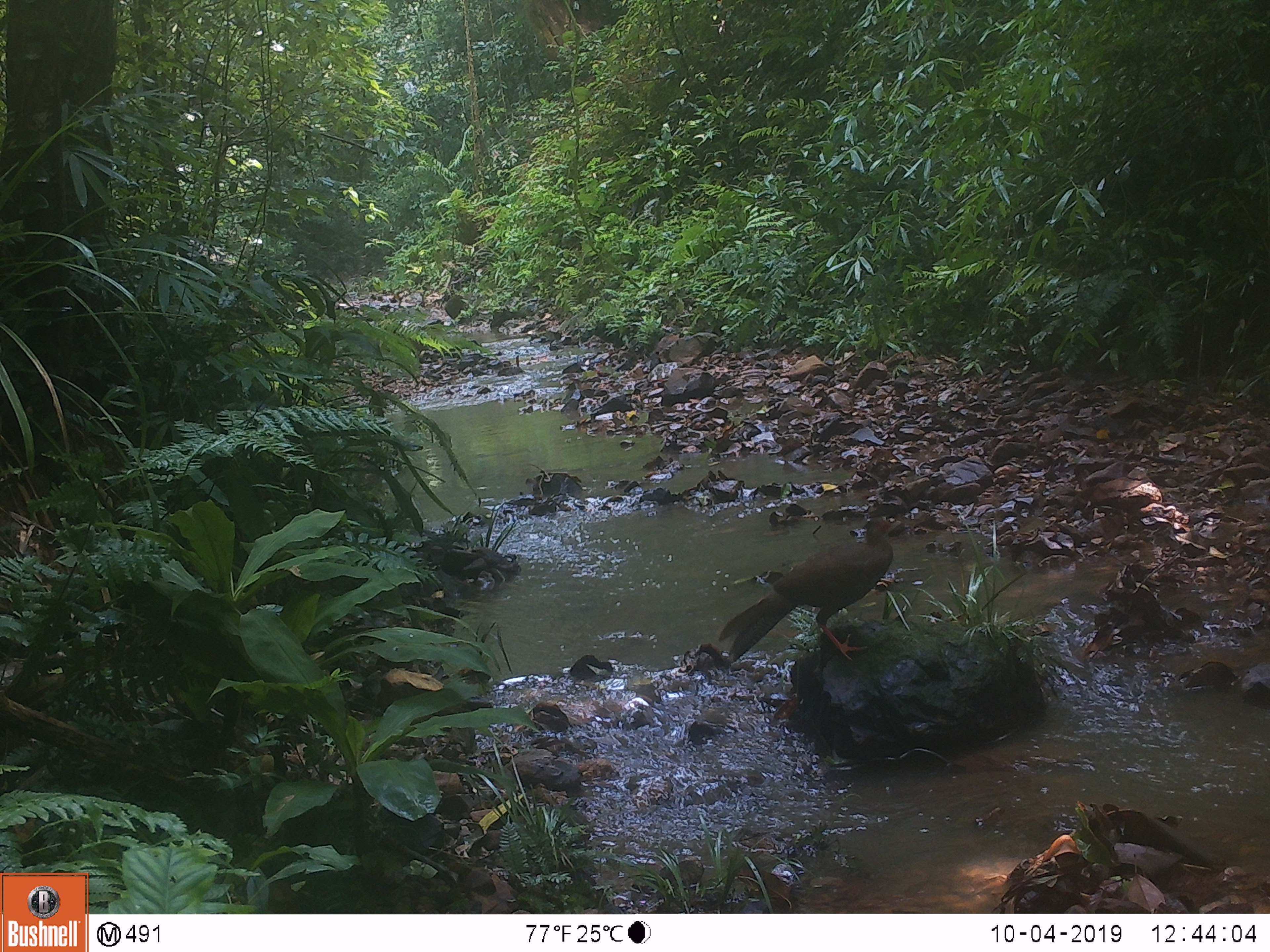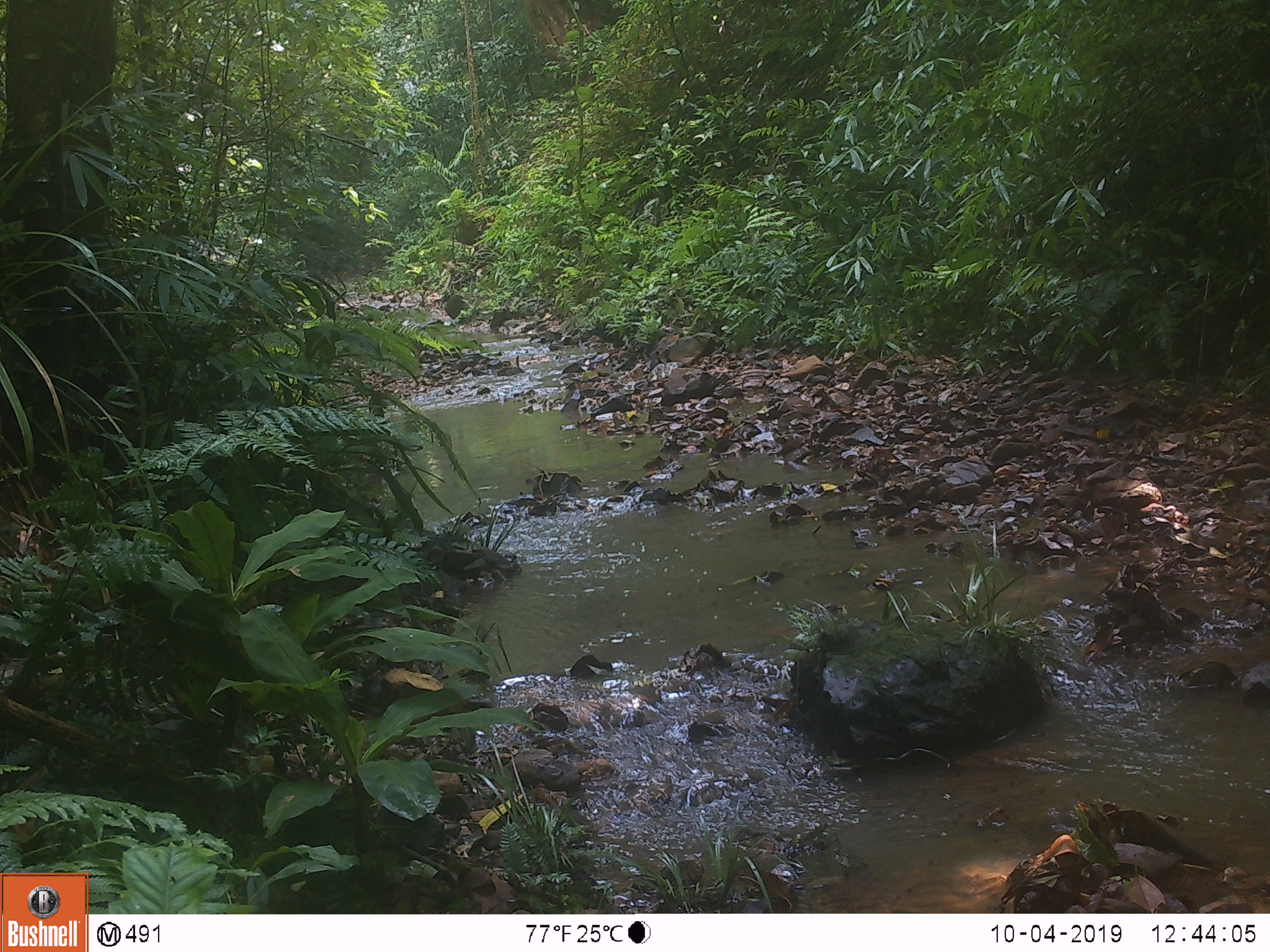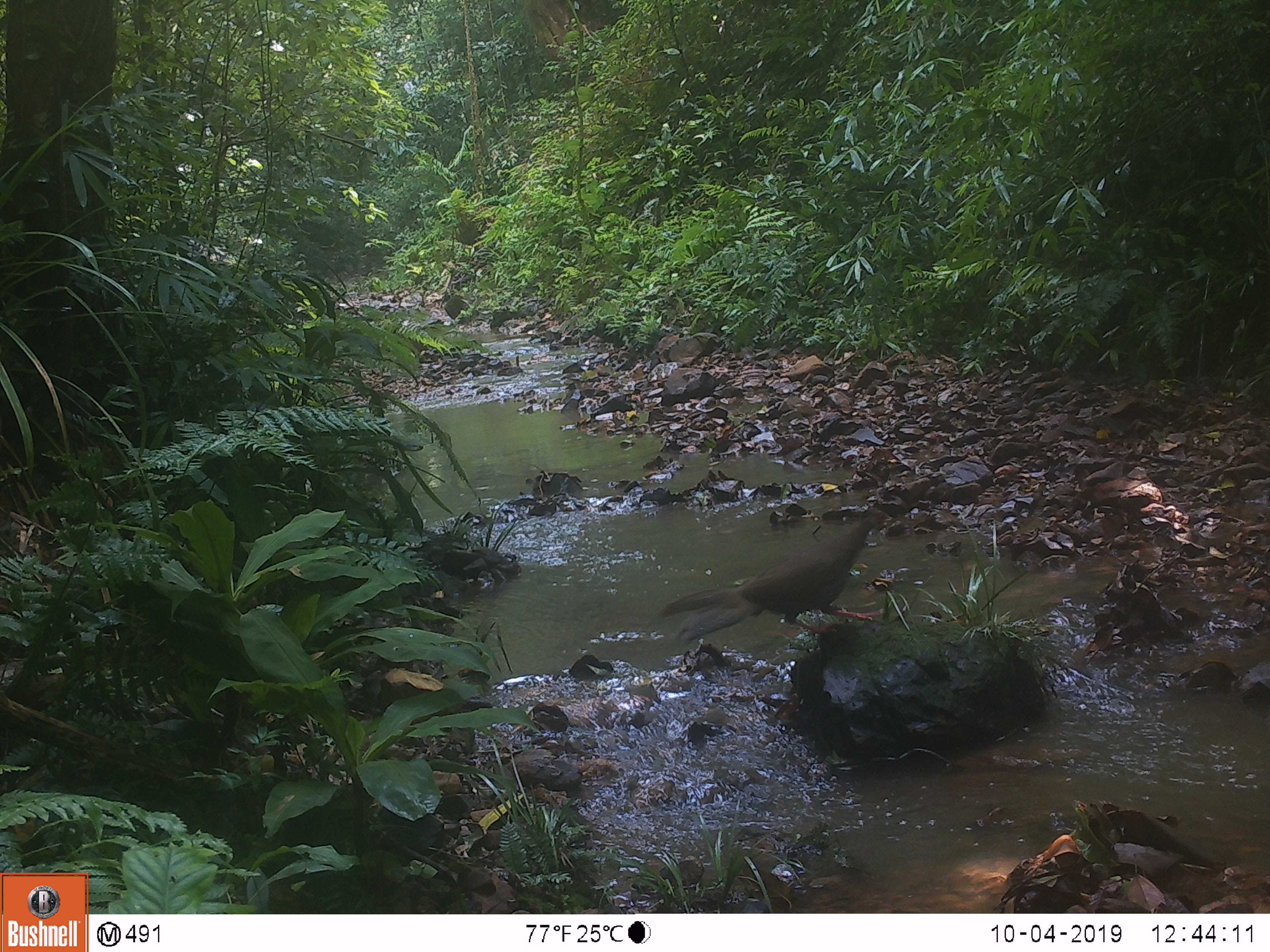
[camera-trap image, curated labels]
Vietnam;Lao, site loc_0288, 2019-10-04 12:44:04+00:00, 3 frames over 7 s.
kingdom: Animalia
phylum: Chordata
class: Aves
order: Galliformes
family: Phasianidae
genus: Lophura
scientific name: Lophura nycthemera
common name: silver pheasant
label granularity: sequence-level